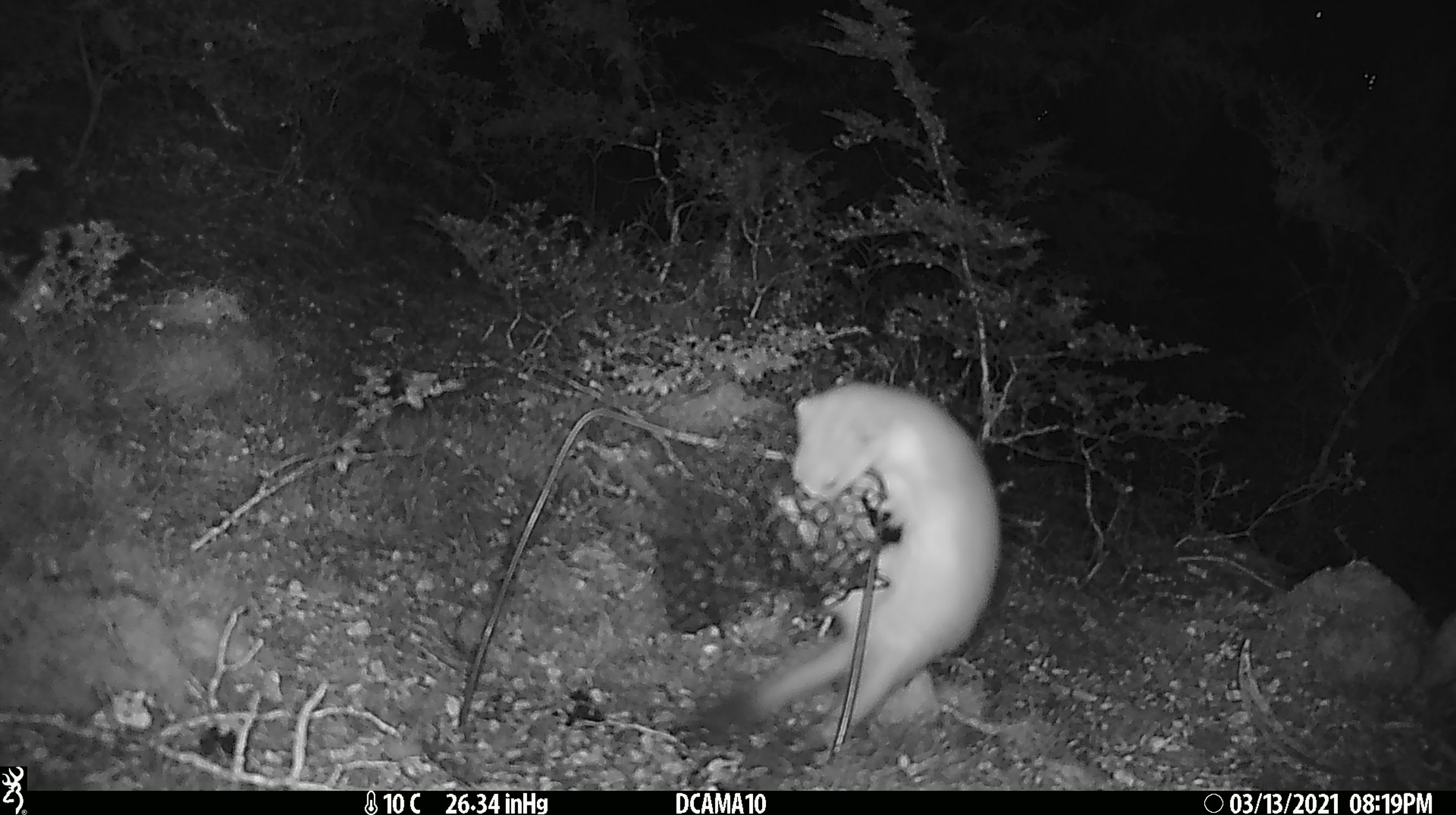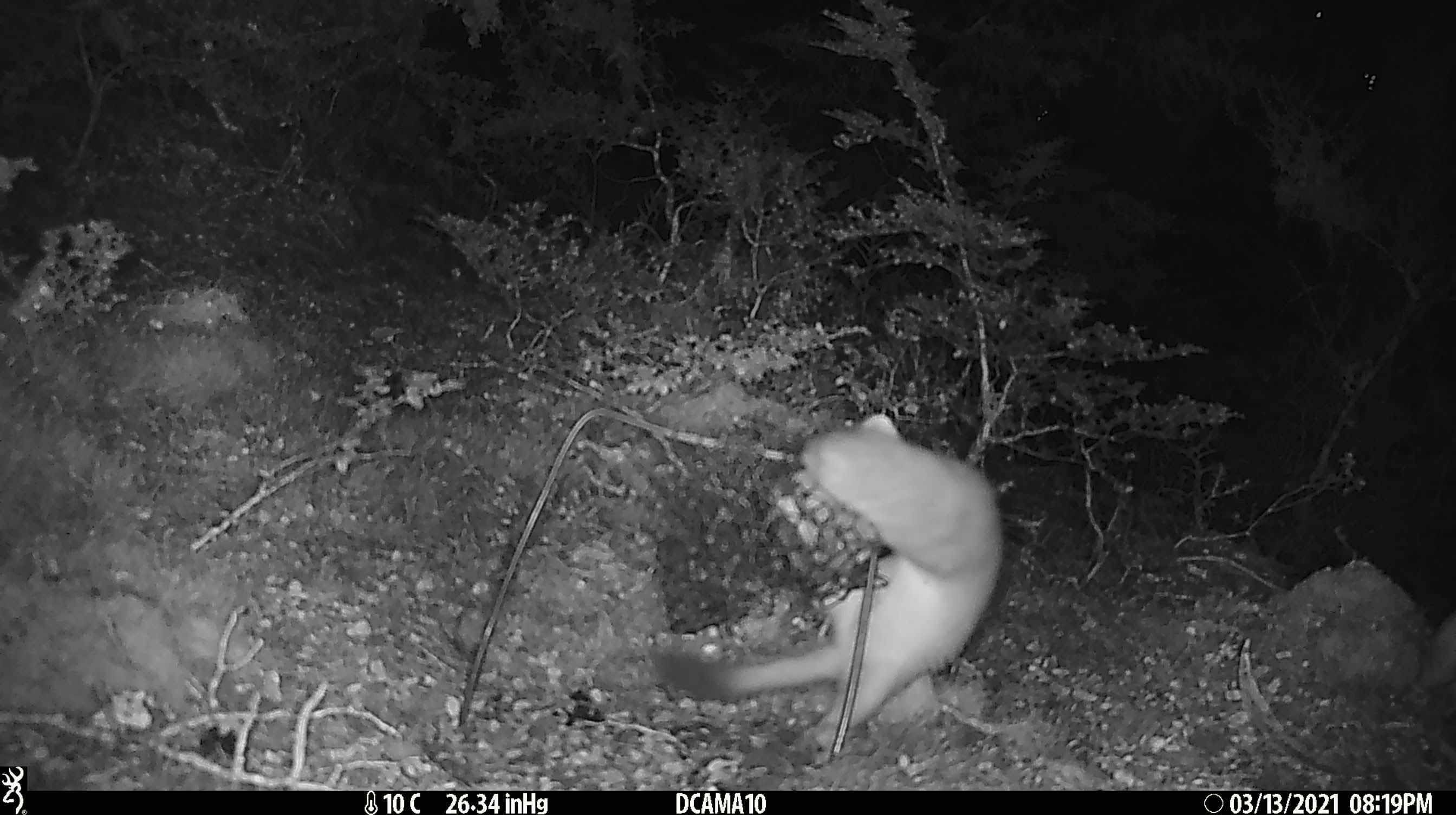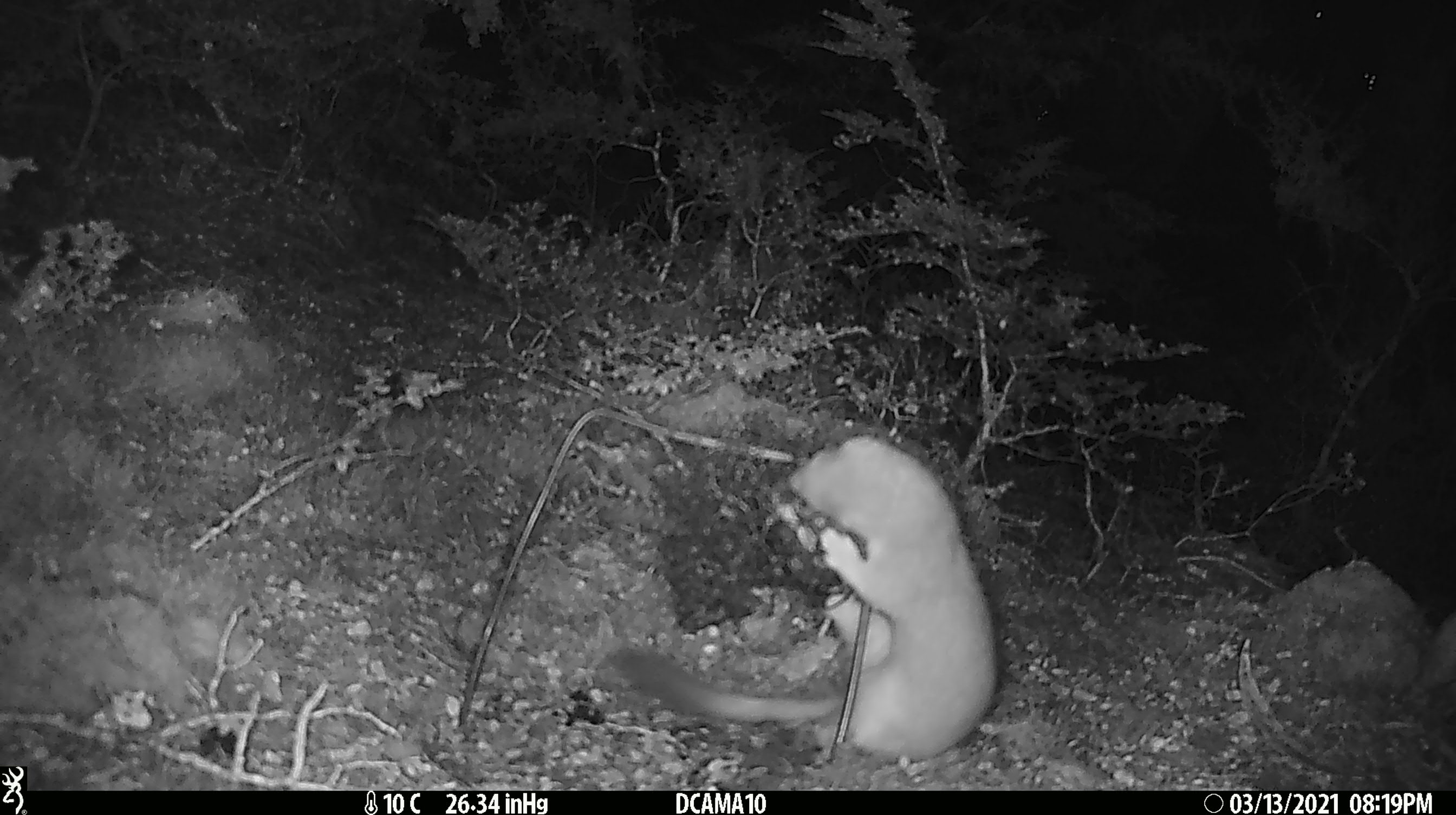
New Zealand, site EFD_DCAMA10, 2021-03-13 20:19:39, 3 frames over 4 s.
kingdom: Animalia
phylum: Chordata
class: Mammalia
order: Carnivora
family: Mustelidae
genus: Mustela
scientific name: Mustela erminea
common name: stoat